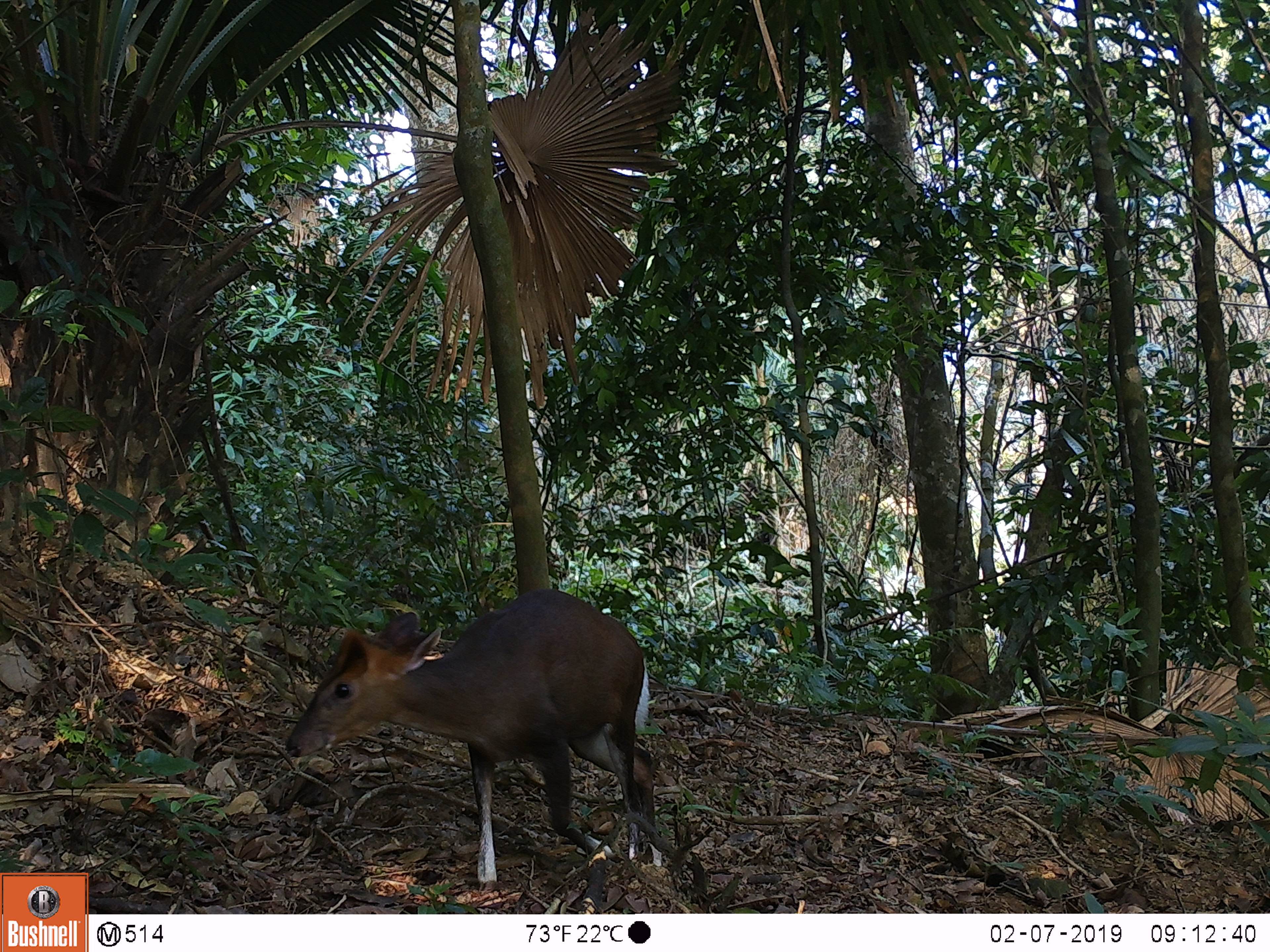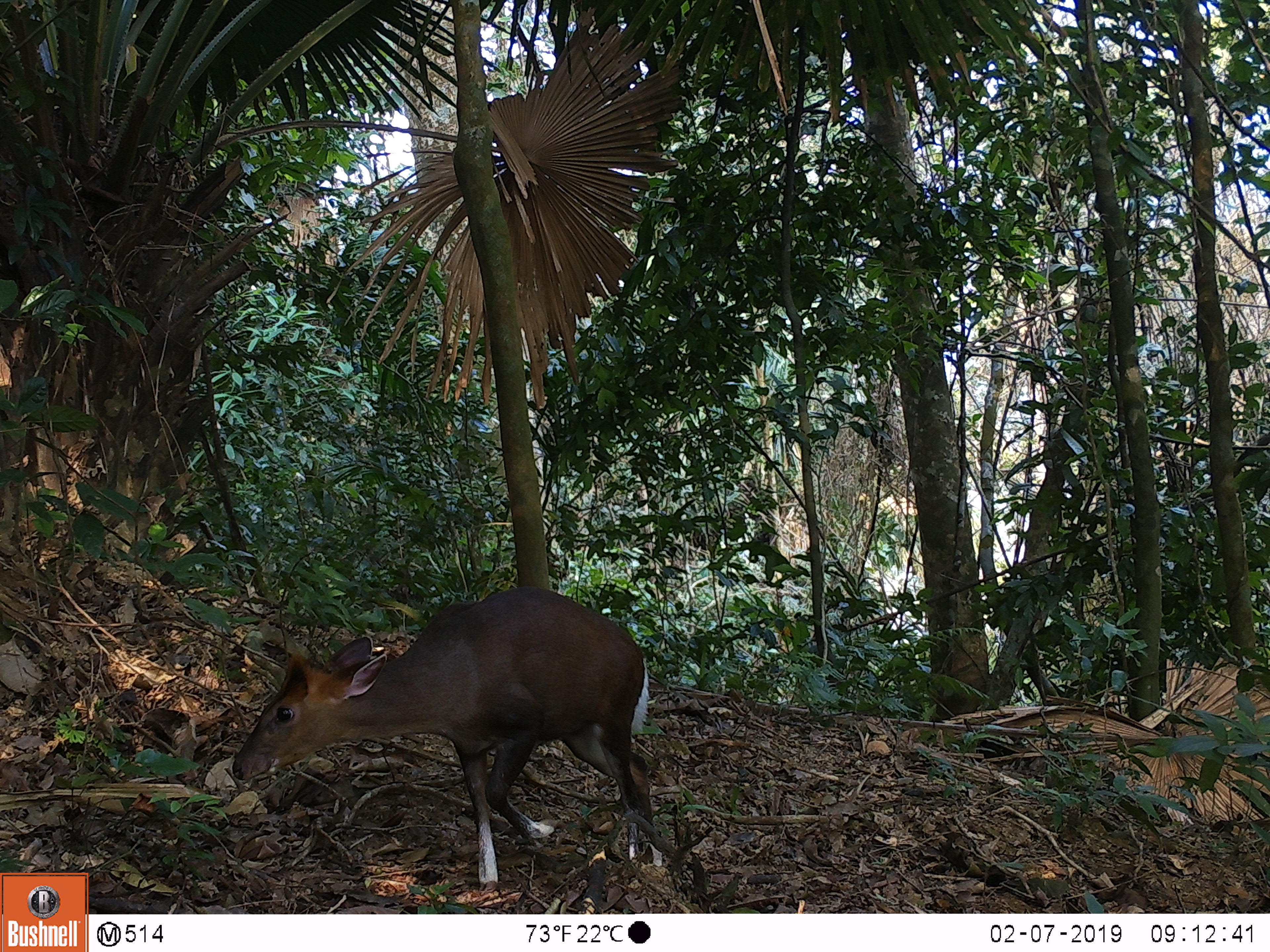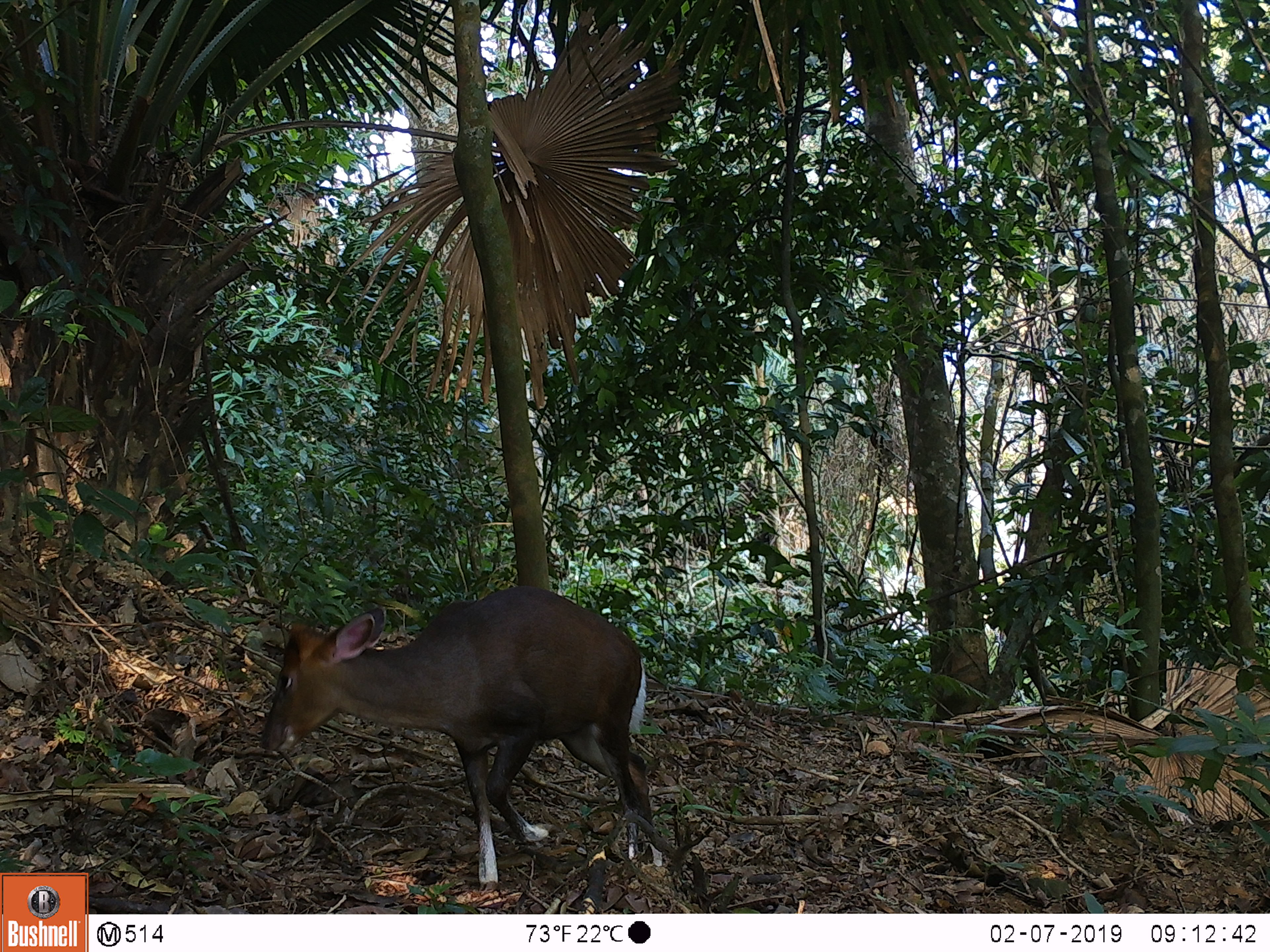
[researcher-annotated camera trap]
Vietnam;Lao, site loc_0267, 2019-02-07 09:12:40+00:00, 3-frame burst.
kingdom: Animalia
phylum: Chordata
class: Mammalia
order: Artiodactyla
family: Cervidae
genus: Muntiacus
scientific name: Muntiacus rooseveltorum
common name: roosevelt's muntjac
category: roosevelts muntjac group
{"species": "roosevelts muntjac group (roosevelt's muntjac) (Muntiacus rooseveltorum)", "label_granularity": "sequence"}